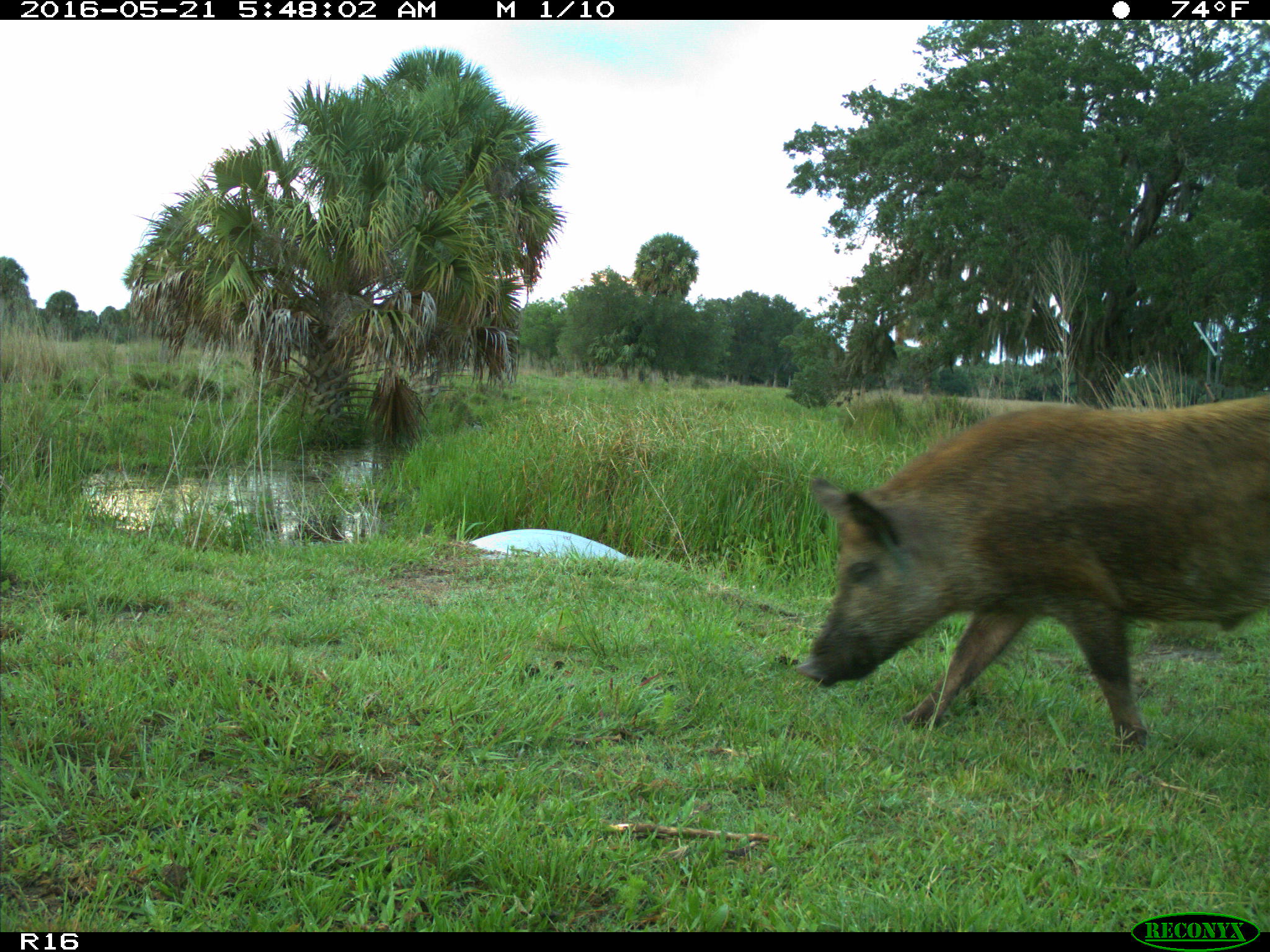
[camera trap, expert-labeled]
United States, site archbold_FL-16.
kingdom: Animalia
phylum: Chordata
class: Mammalia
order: Artiodactyla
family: Suidae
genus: Sus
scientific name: Sus scrofa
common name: wild boar